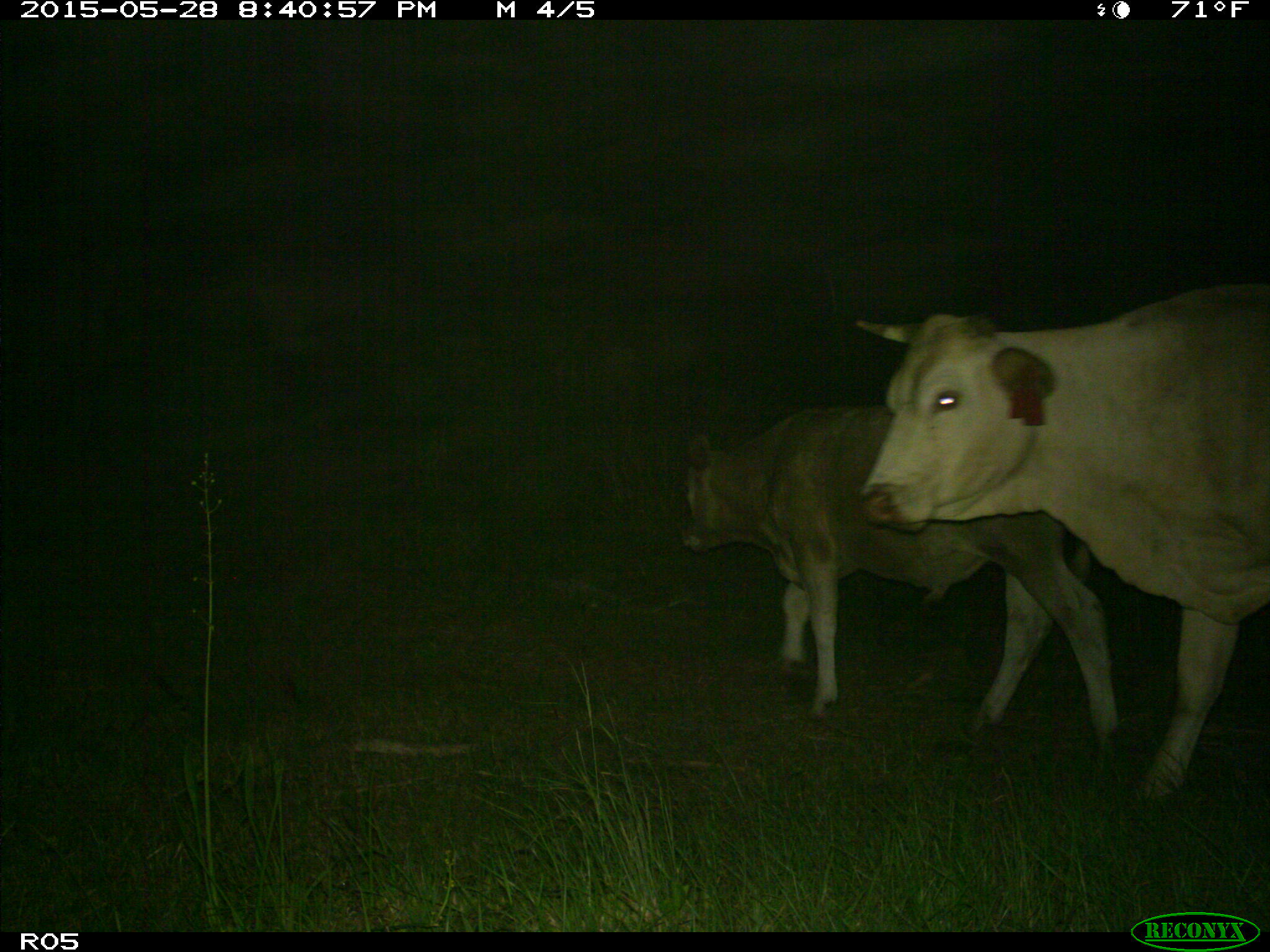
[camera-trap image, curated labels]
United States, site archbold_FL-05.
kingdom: Animalia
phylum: Chordata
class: Mammalia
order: Artiodactyla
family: Bovidae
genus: Bos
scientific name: Bos taurus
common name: domestic cow